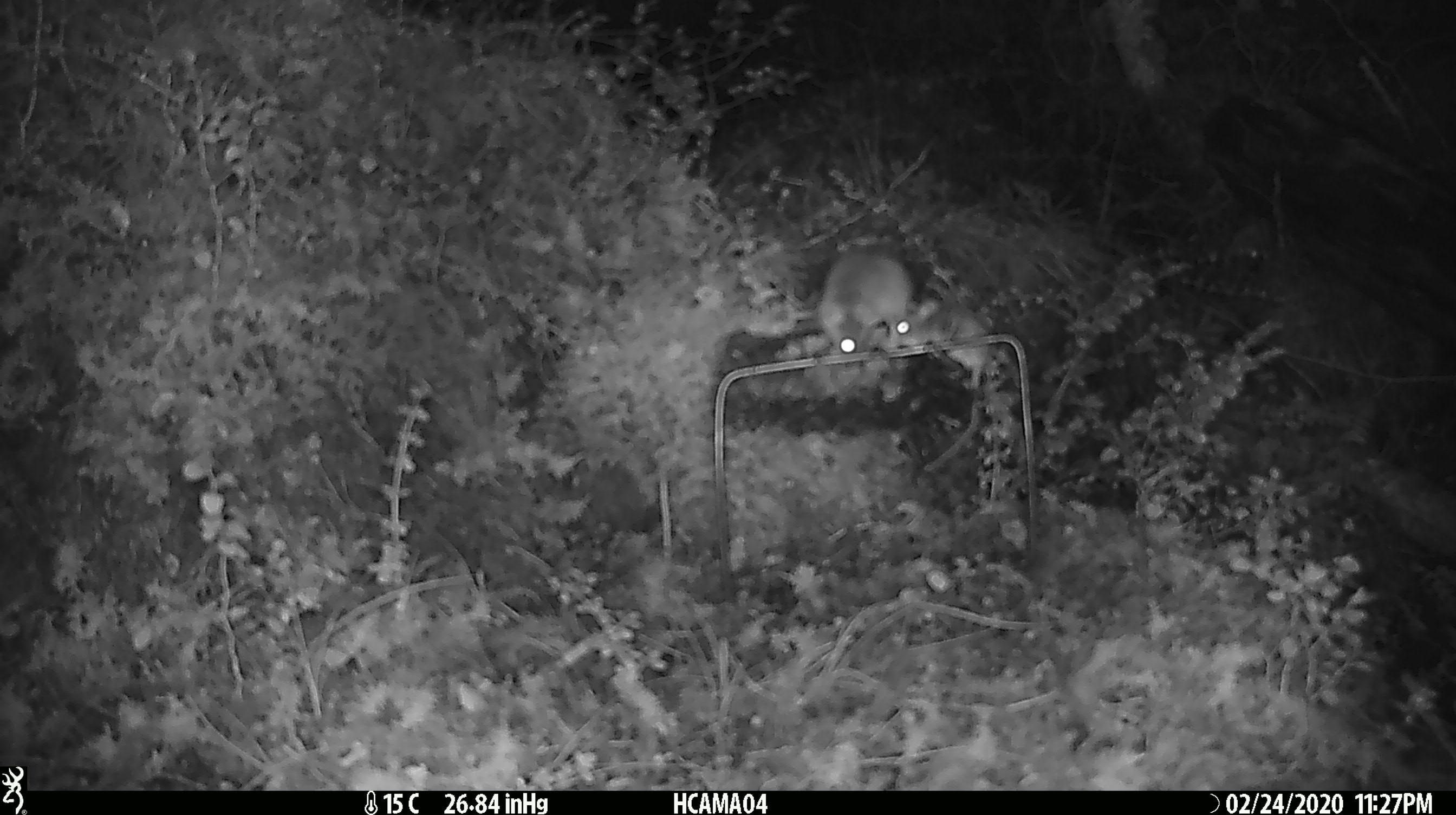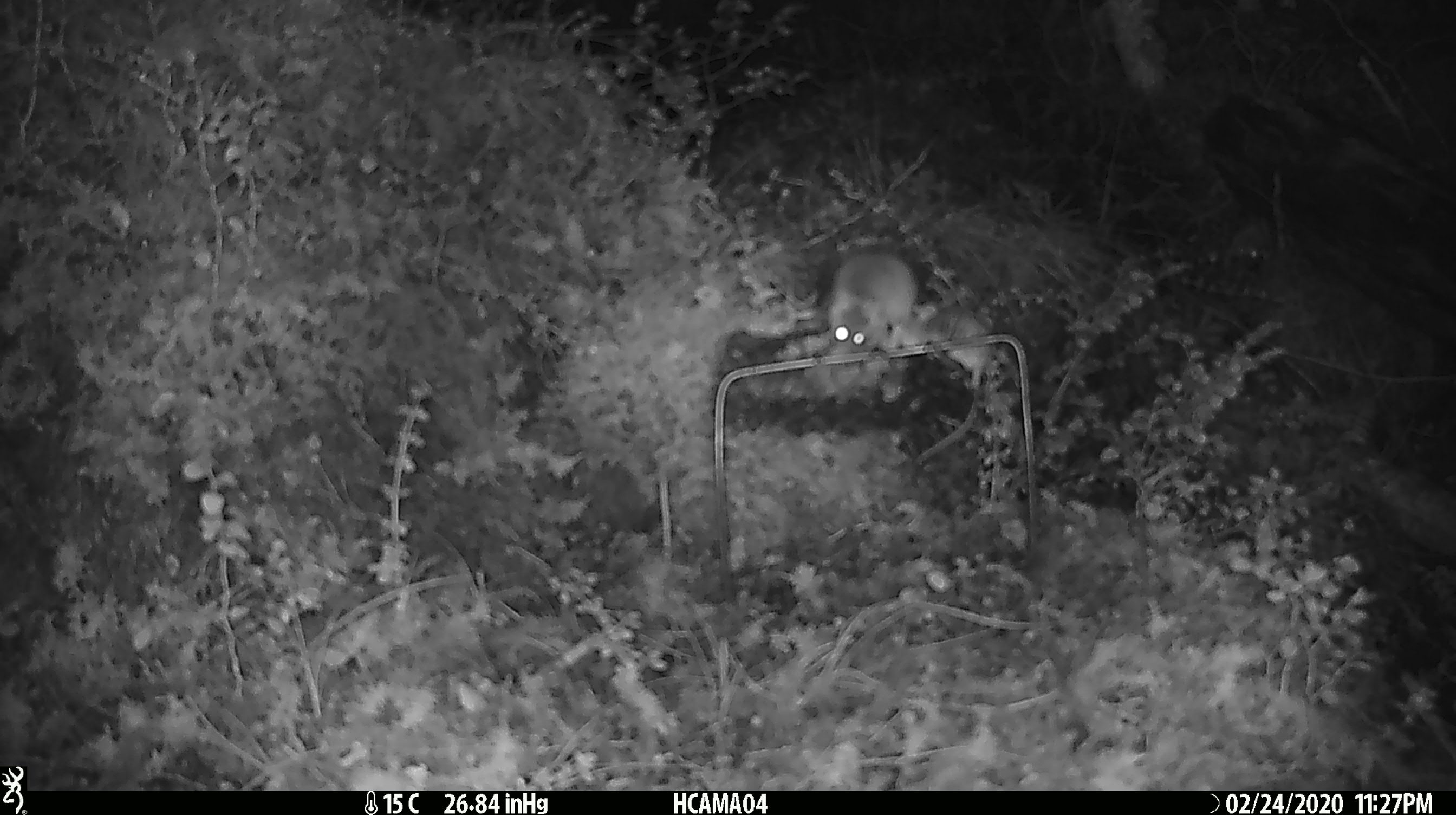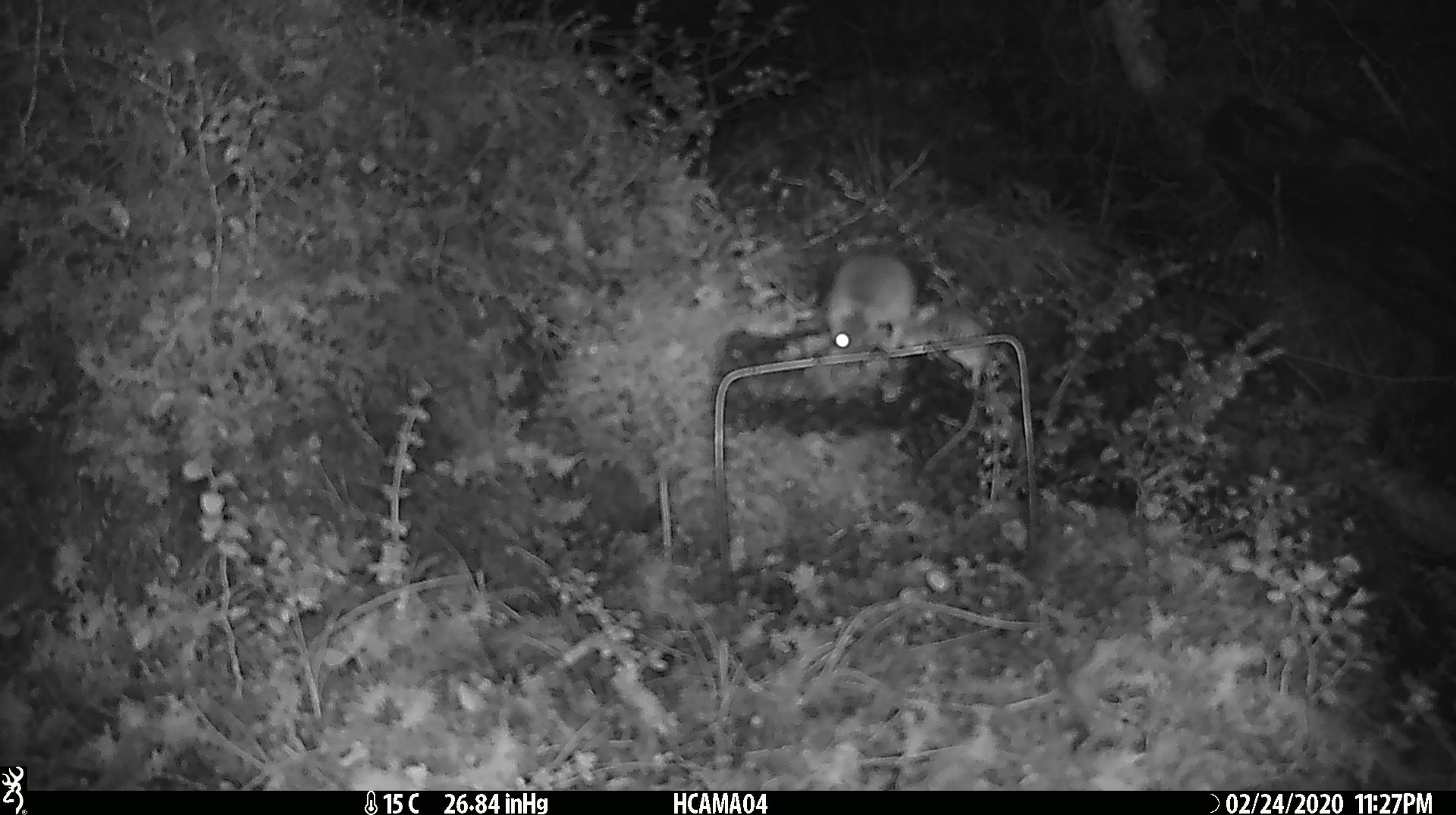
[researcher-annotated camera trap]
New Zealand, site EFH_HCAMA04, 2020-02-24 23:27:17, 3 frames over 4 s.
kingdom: Animalia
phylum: Chordata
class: Mammalia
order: Rodentia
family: Muridae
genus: Mus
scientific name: Mus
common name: mouse